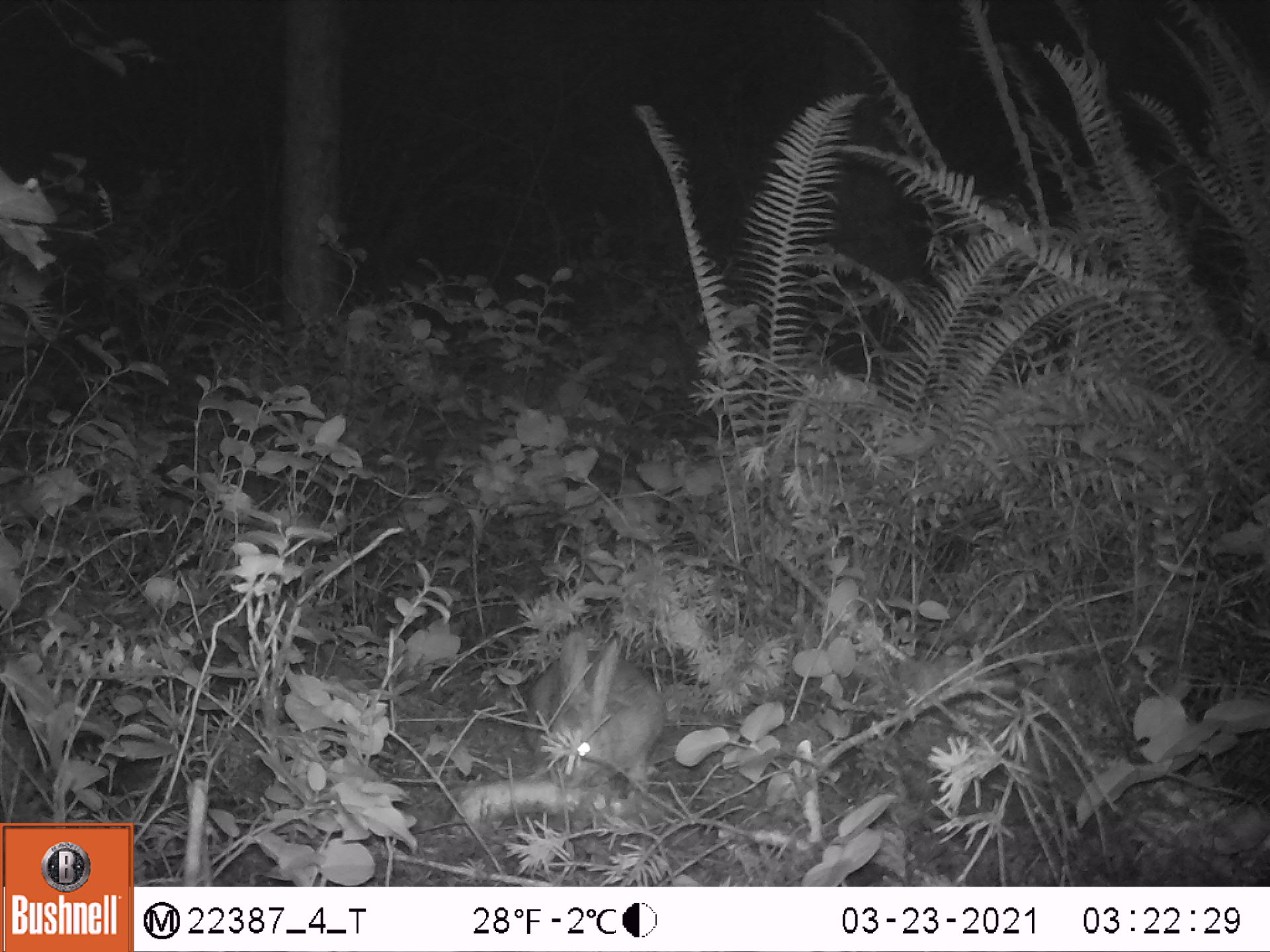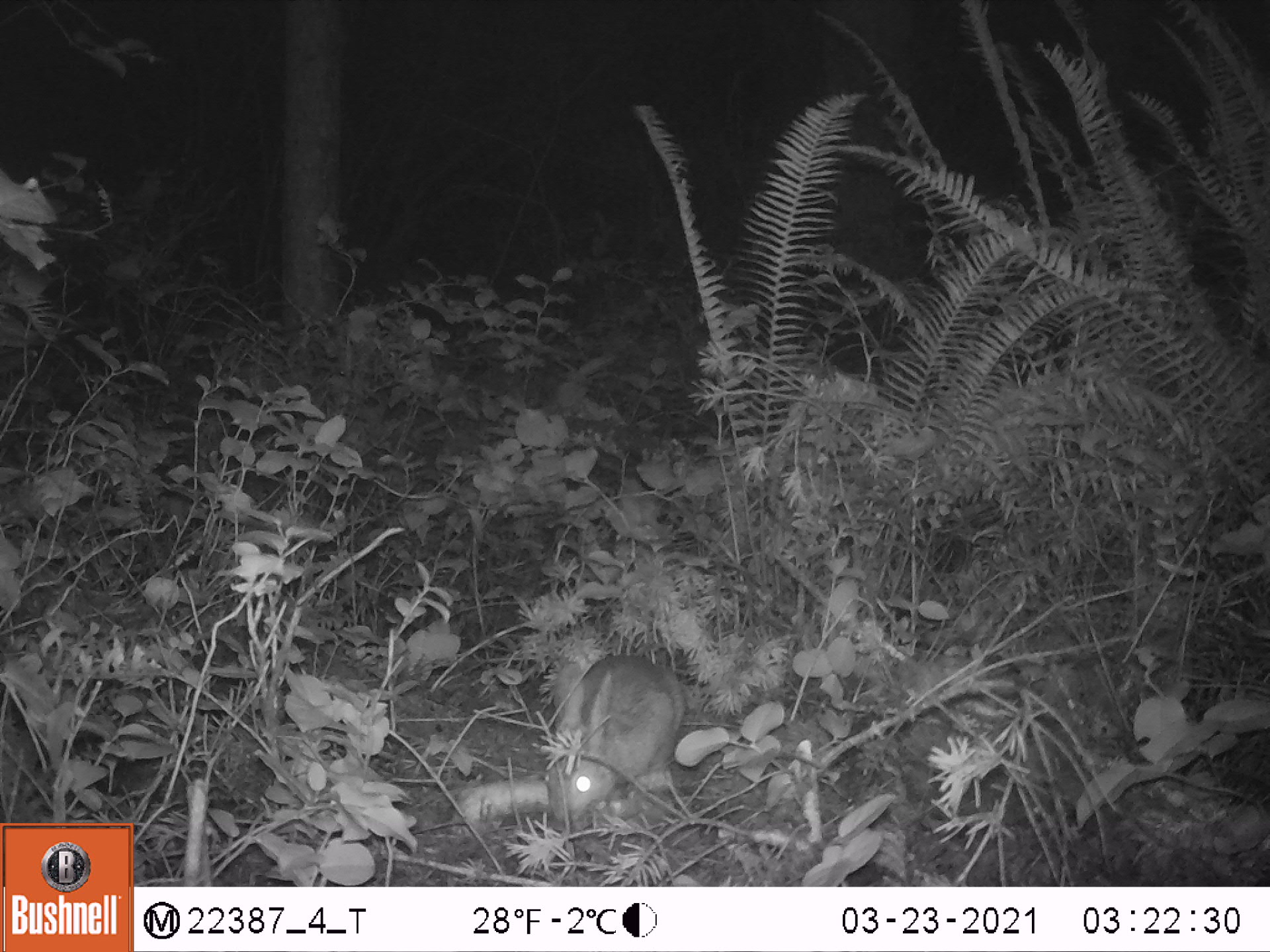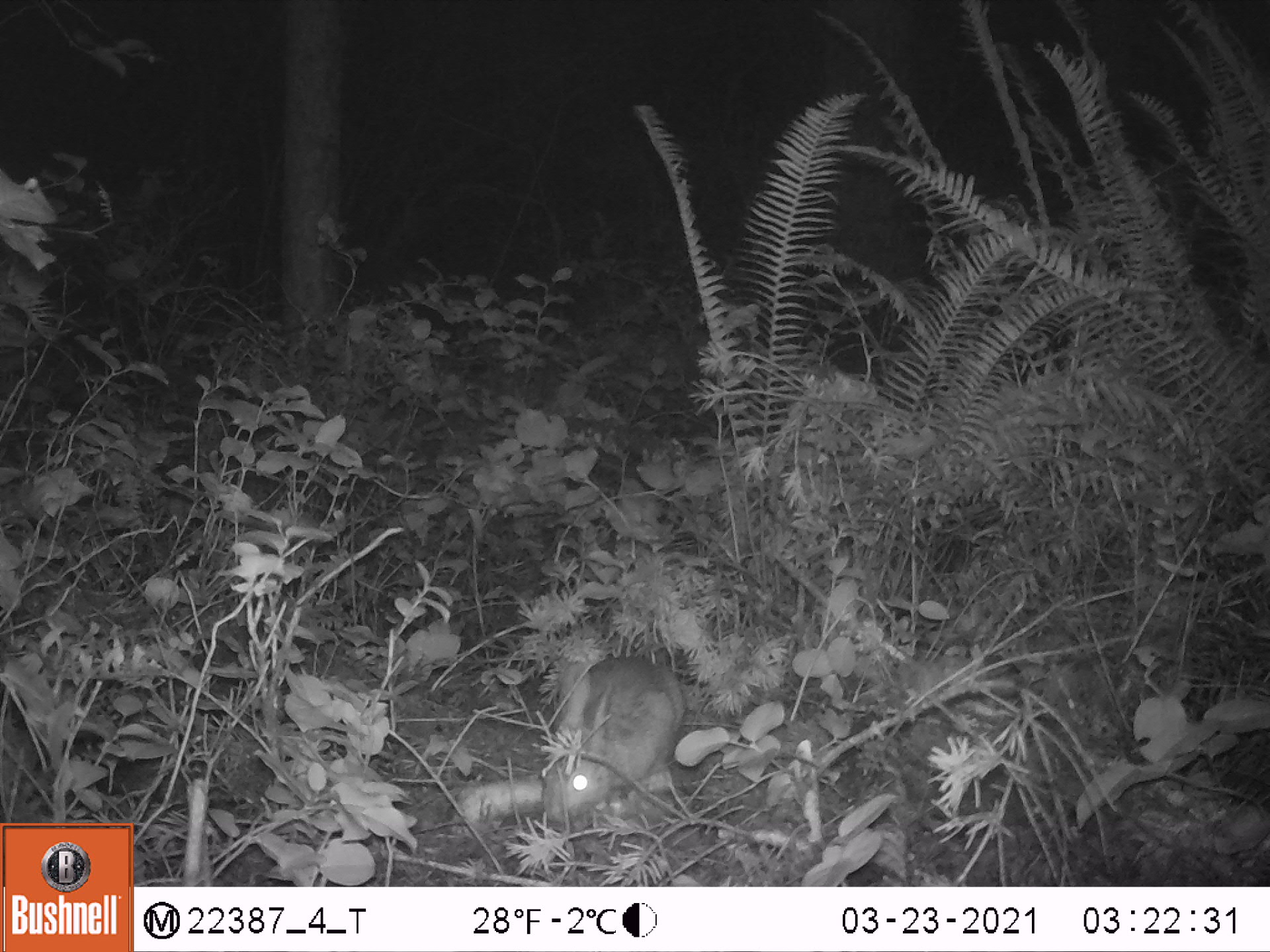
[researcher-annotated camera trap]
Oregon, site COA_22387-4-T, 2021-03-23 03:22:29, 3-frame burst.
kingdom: Animalia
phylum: Chordata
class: Mammalia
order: Lagomorpha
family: Leporidae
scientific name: Leporidae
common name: hares and rabbits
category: leporidae family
Leporidae family (hares and rabbits) (Leporidae).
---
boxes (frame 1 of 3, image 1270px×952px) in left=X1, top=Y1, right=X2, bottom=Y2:
leporidae family: left=525, top=622, right=669, bottom=796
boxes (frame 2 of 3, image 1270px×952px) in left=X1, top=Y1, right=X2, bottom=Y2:
leporidae family: left=541, top=648, right=689, bottom=829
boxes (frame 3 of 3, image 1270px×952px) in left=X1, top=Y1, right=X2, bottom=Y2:
leporidae family: left=540, top=648, right=689, bottom=827